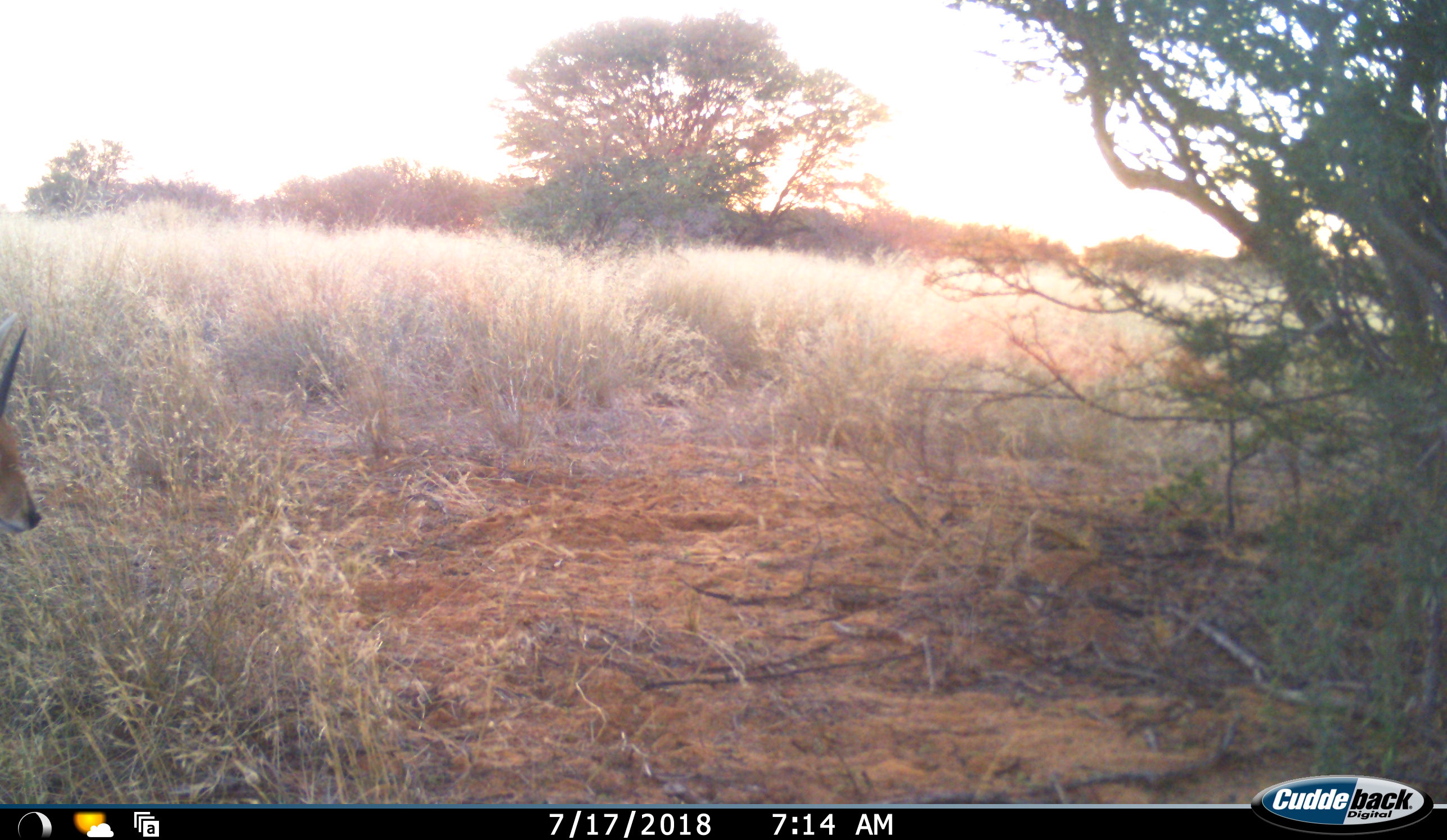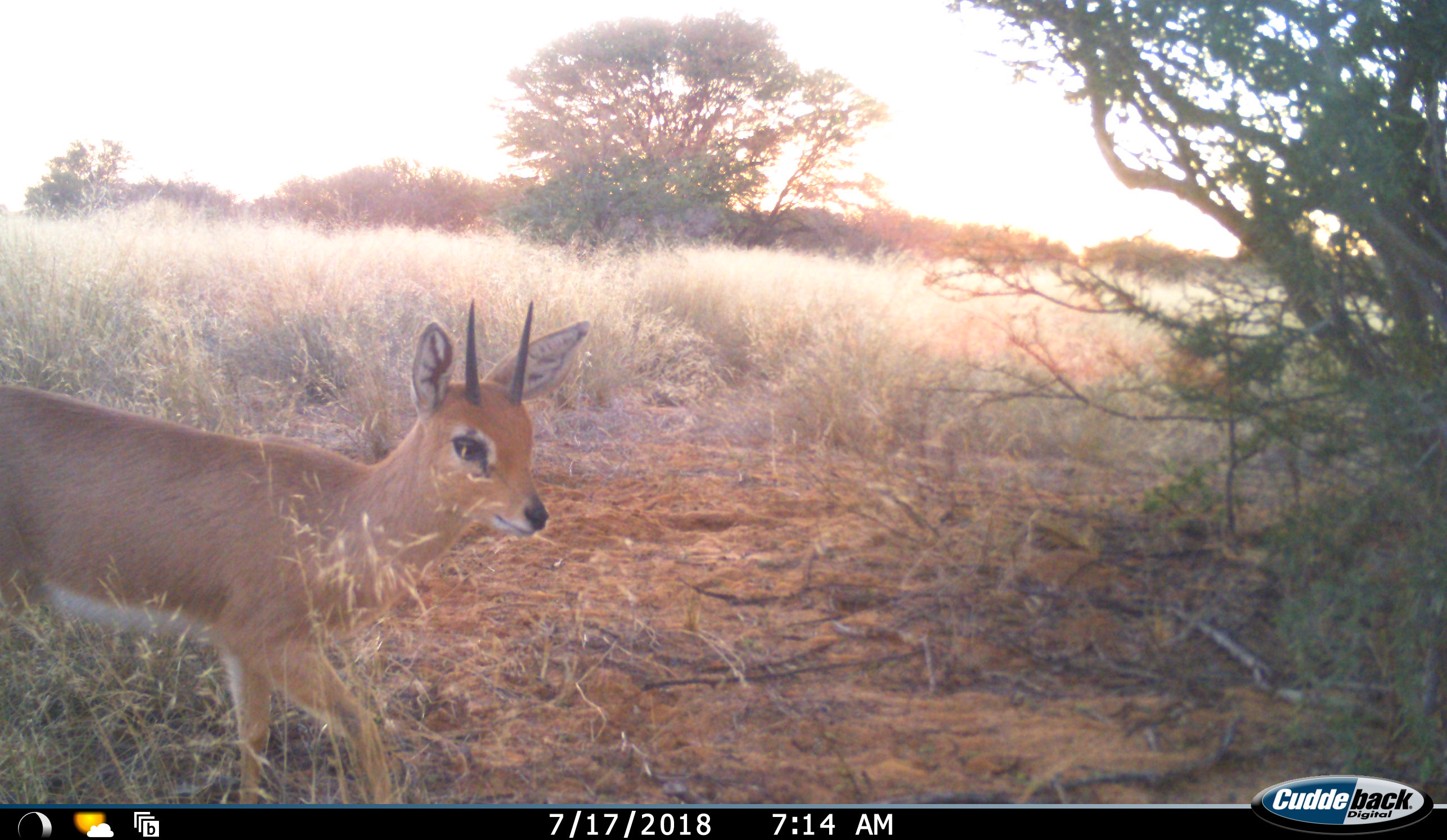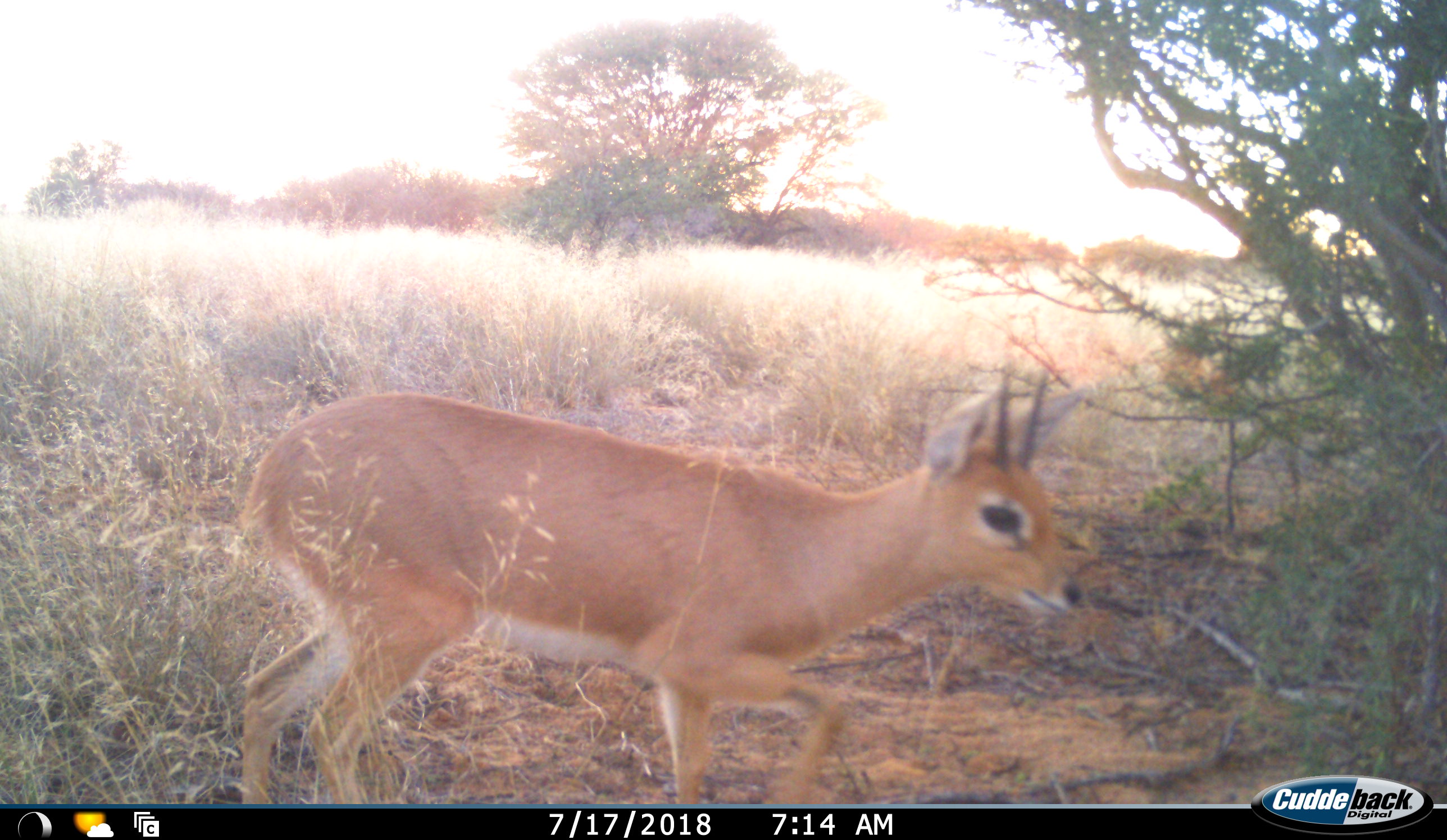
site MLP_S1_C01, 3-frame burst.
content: unidentified animal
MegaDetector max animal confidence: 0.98